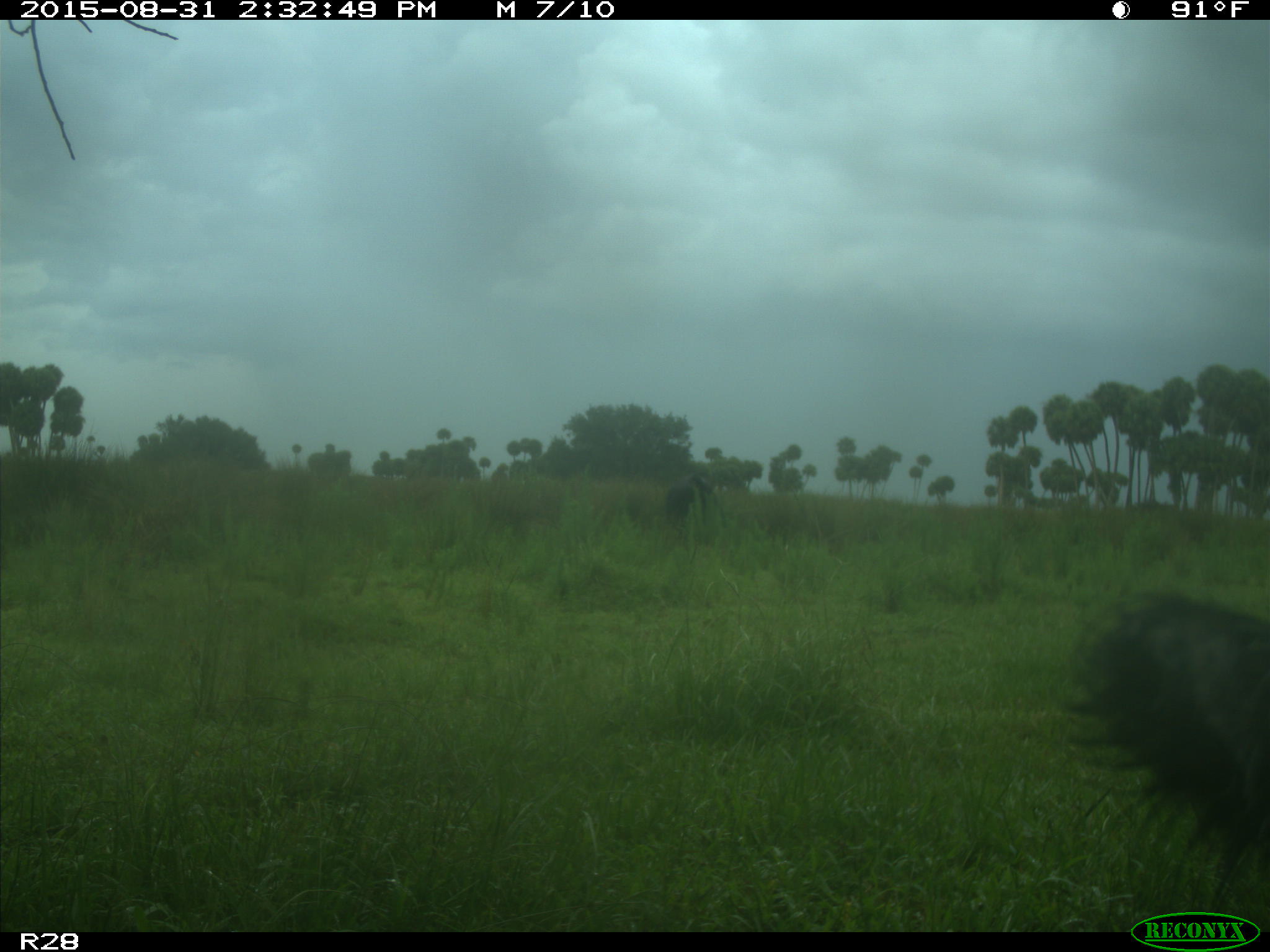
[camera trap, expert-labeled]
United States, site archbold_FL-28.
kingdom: Animalia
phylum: Chordata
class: Mammalia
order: Artiodactyla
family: Bovidae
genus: Bos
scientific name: Bos taurus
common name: domestic cow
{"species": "Bos taurus (domestic cow)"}